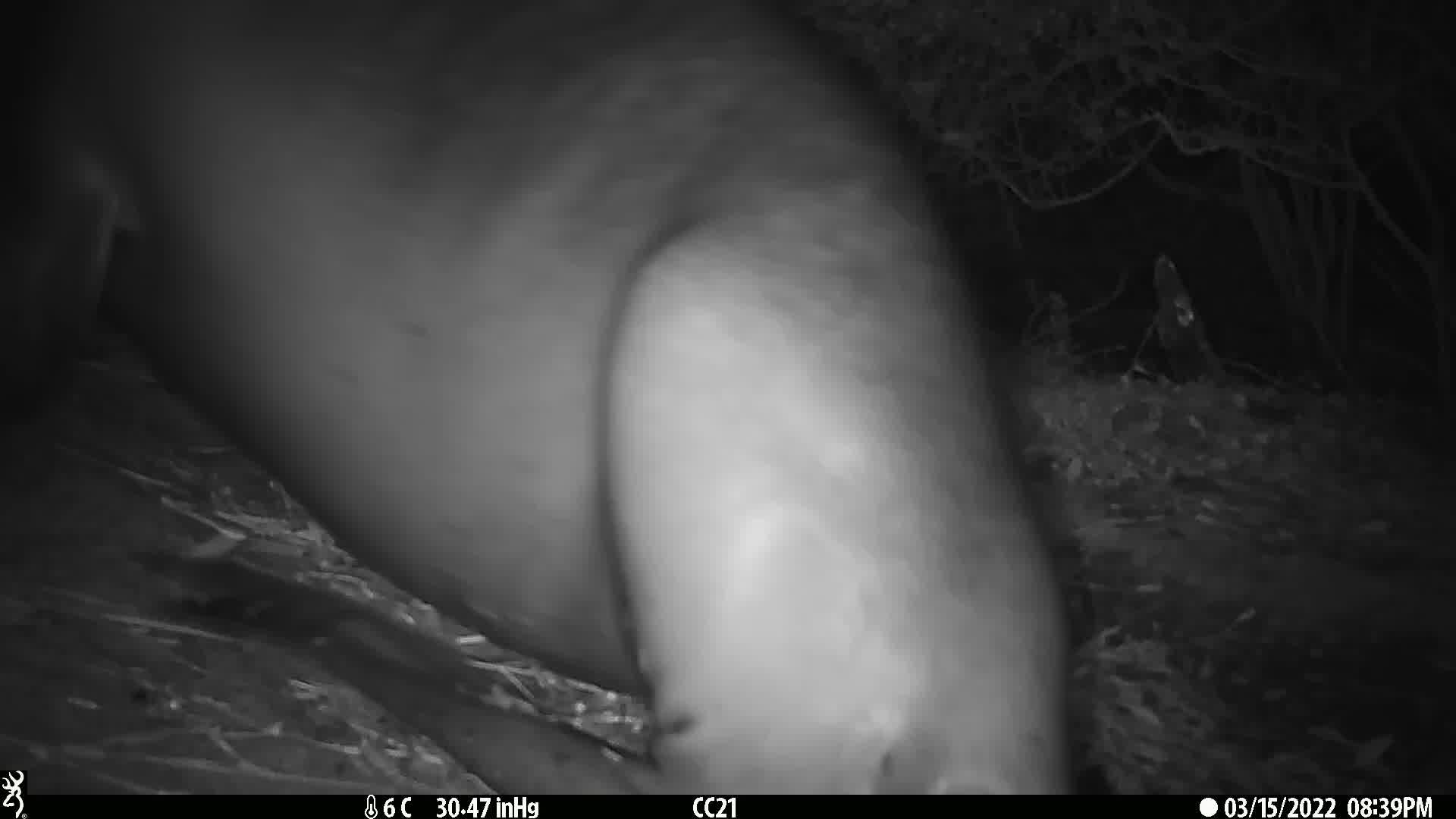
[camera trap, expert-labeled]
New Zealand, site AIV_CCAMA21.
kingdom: Animalia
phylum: Chordata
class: Mammalia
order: Carnivora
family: Otariidae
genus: Phocarctos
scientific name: Phocarctos hookeri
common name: new zealand sea lion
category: sealion